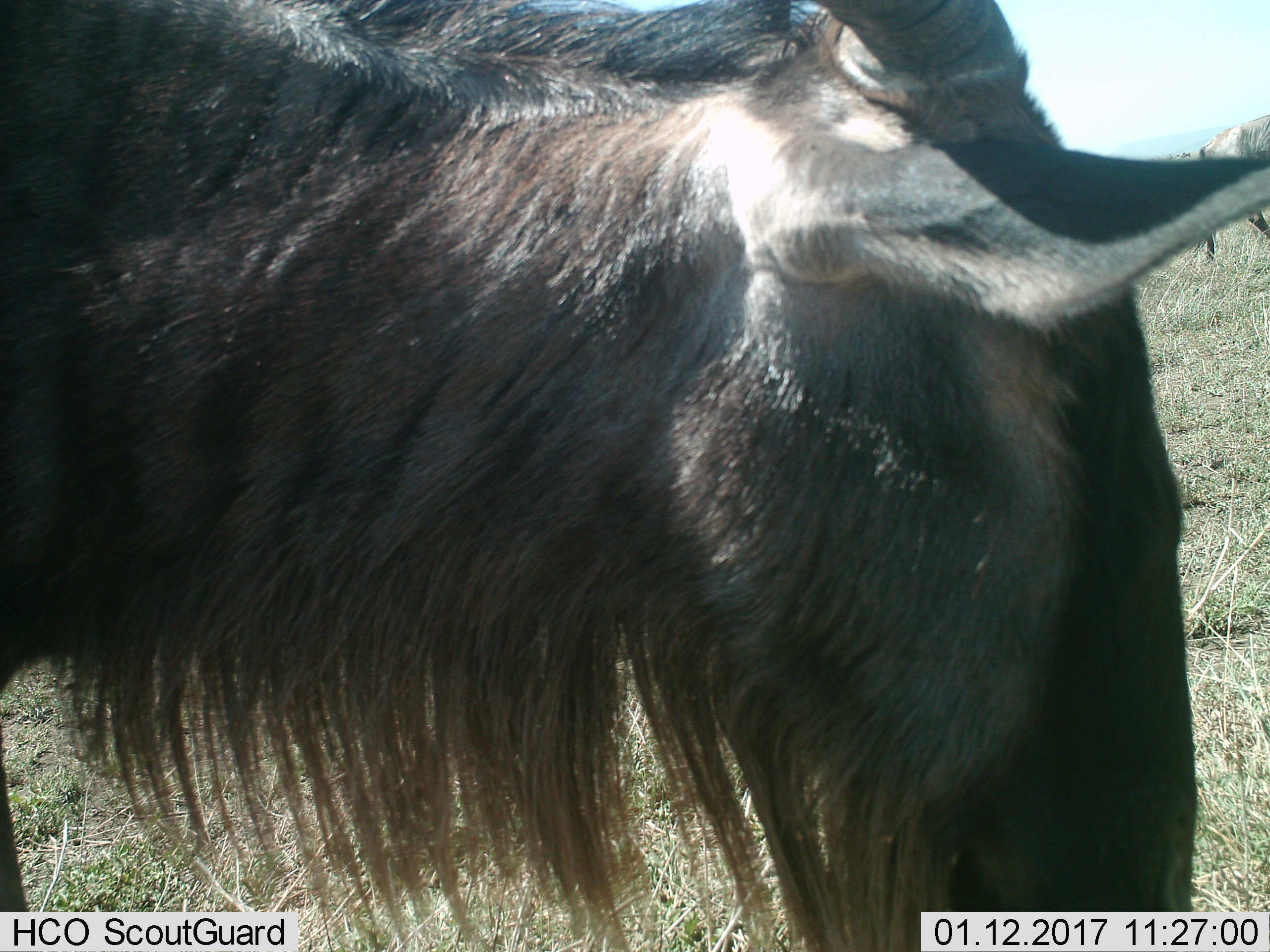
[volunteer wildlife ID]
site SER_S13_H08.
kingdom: Animalia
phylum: Chordata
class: Mammalia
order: Artiodactyla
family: Bovidae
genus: Connochaetes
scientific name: Connochaetes taurinus taurinus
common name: blue wildebeest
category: wildebeestblue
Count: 2.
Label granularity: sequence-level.